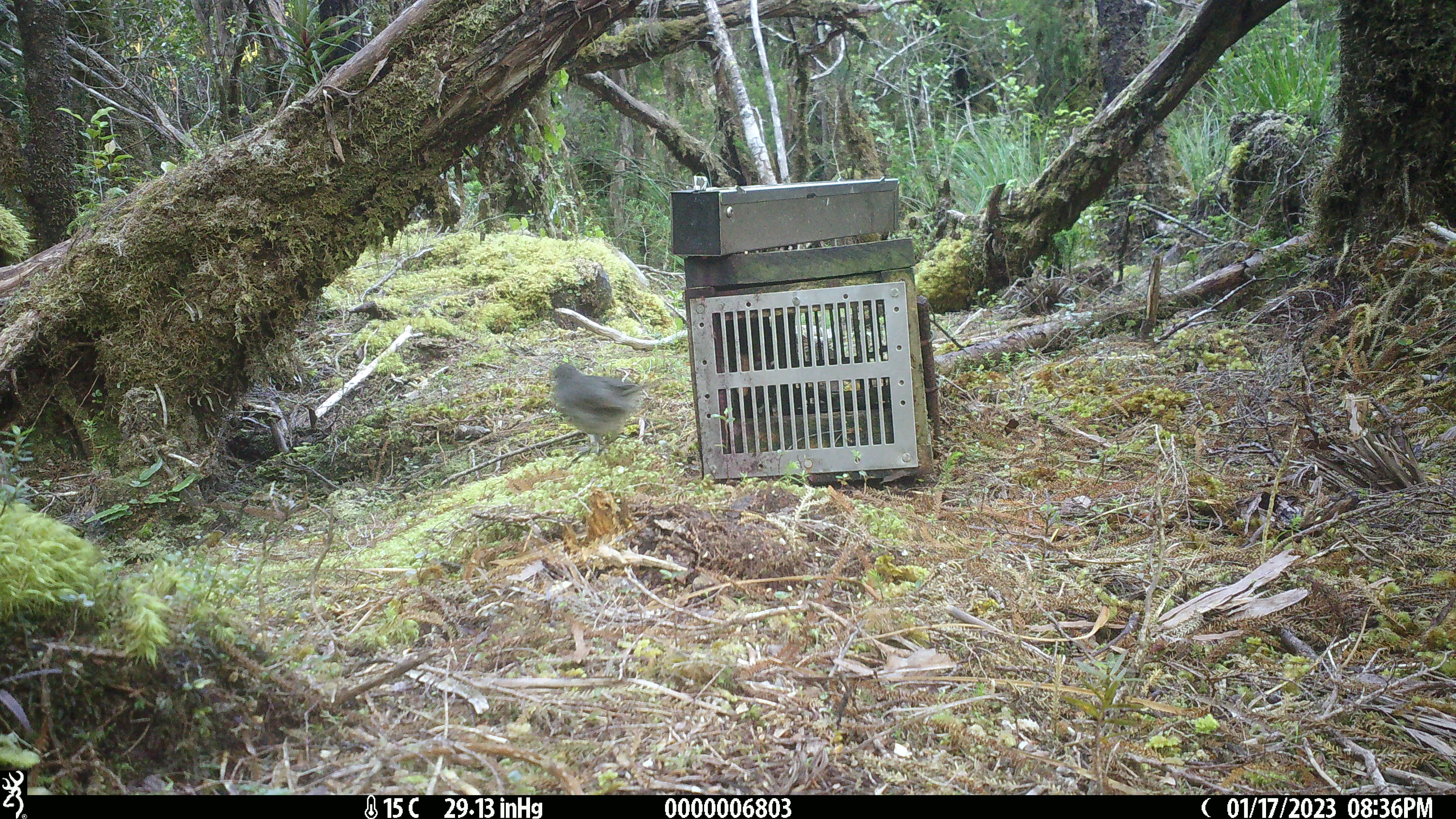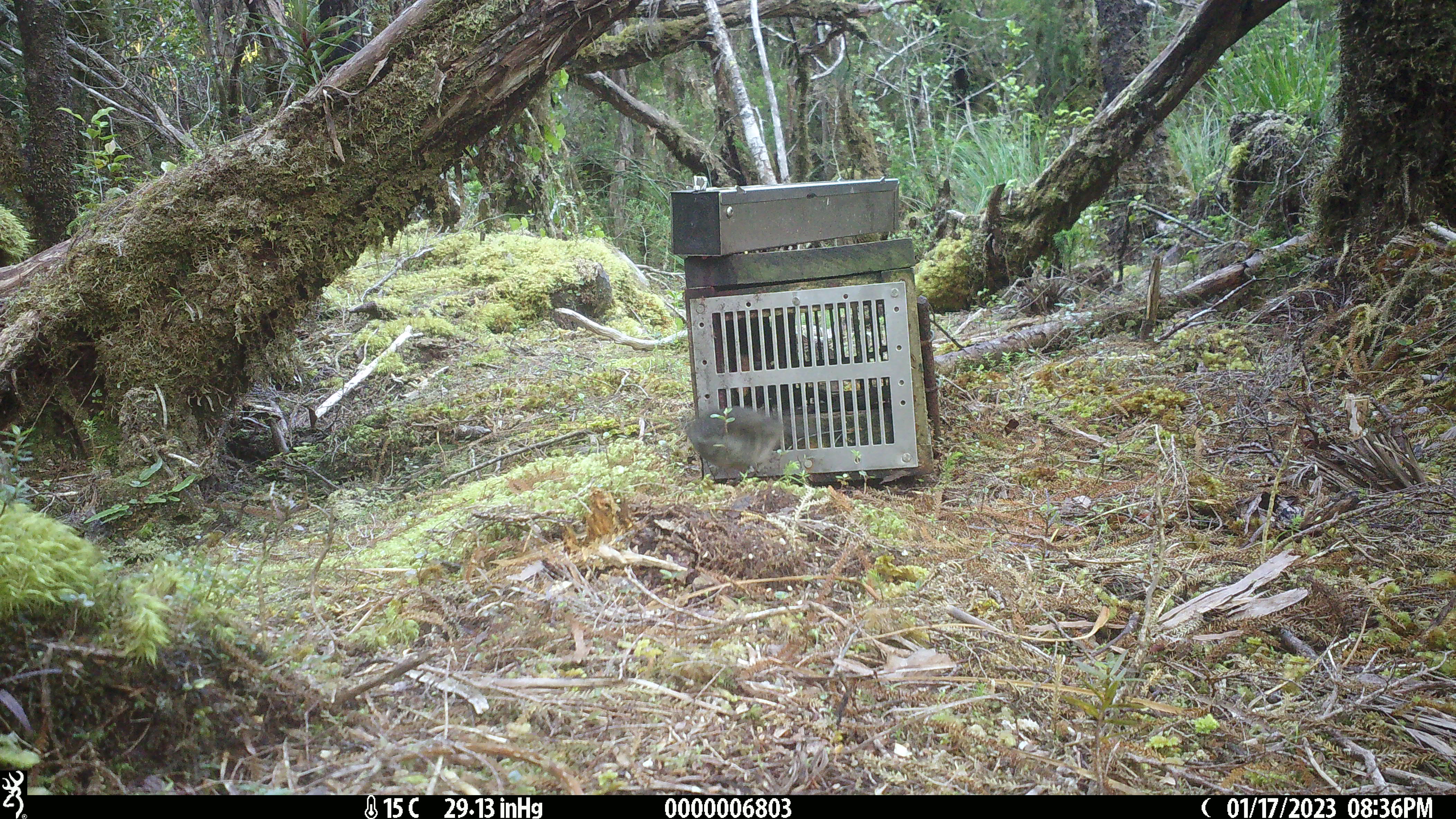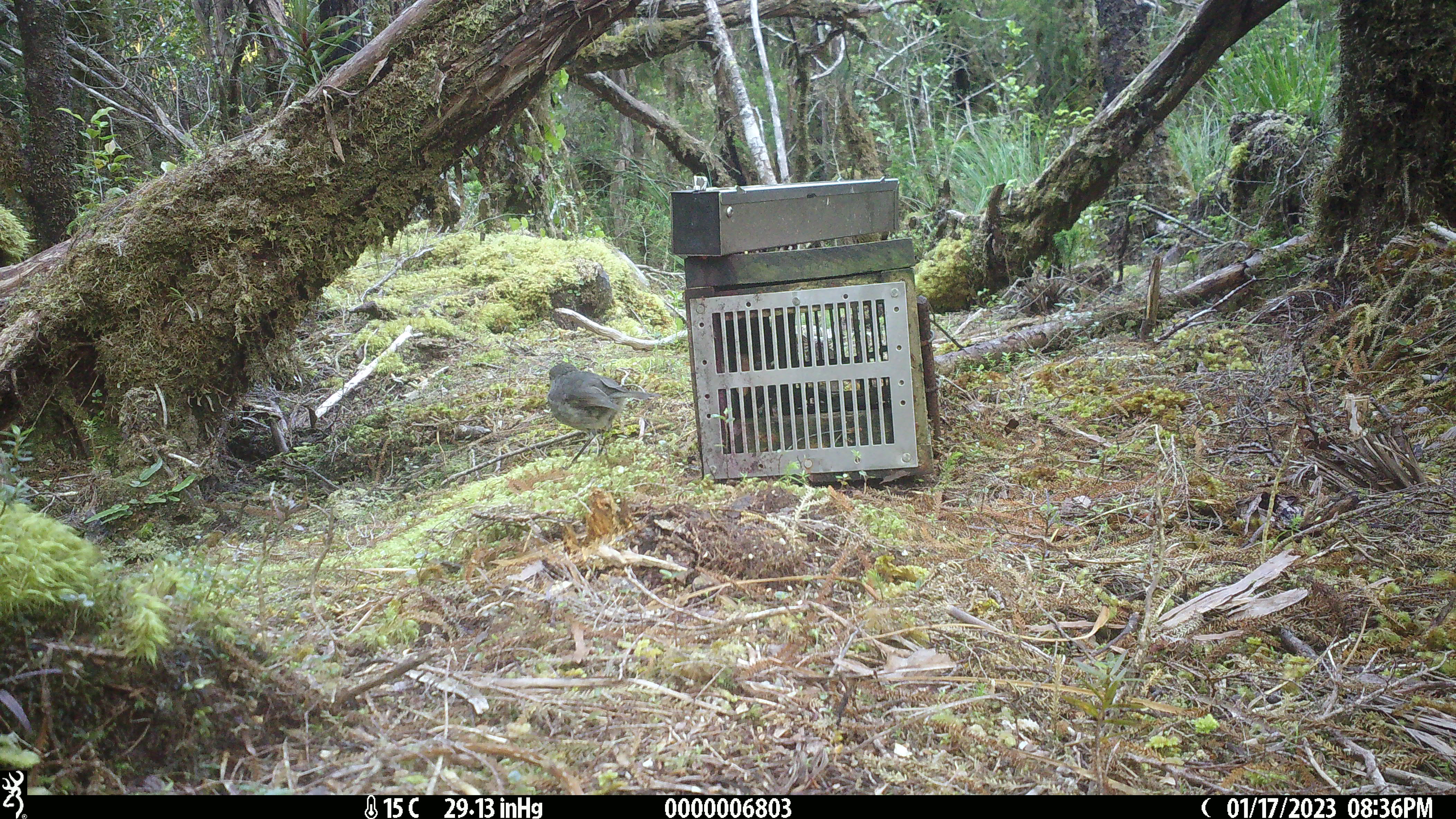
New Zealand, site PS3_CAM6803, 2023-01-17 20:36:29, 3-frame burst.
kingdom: Animalia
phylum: Chordata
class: Aves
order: Passeriformes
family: Petroicidae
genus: Petroica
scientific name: Petroica australis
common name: new zealand robin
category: robin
Robin (new zealand robin) (Petroica australis).